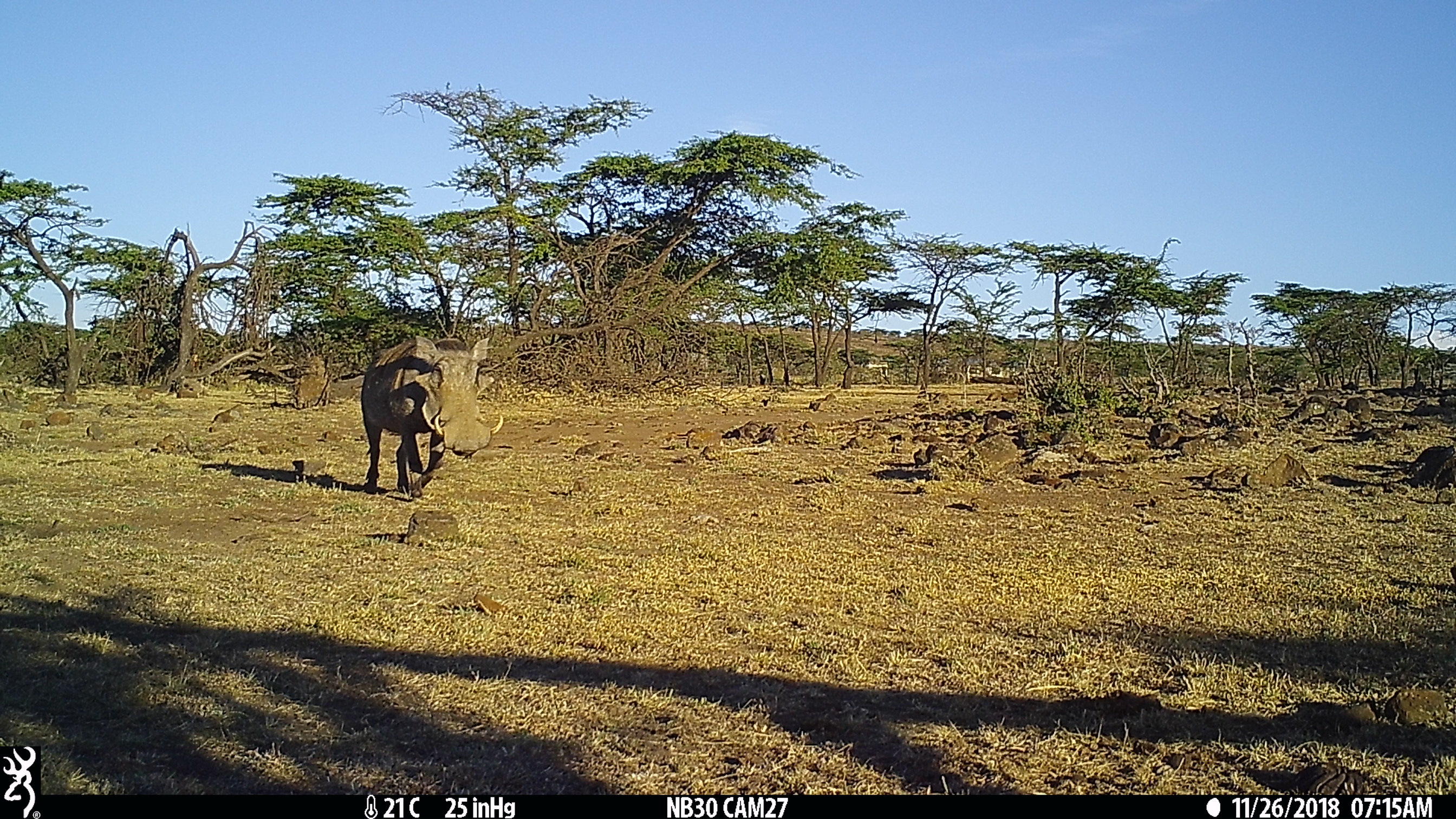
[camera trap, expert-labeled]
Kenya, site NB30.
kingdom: Animalia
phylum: Chordata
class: Mammalia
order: Artiodactyla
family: Suidae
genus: Phacochoerus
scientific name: Phacochoerus africanus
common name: common warthog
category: warthog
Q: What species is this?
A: Warthog (common warthog) (Phacochoerus africanus).